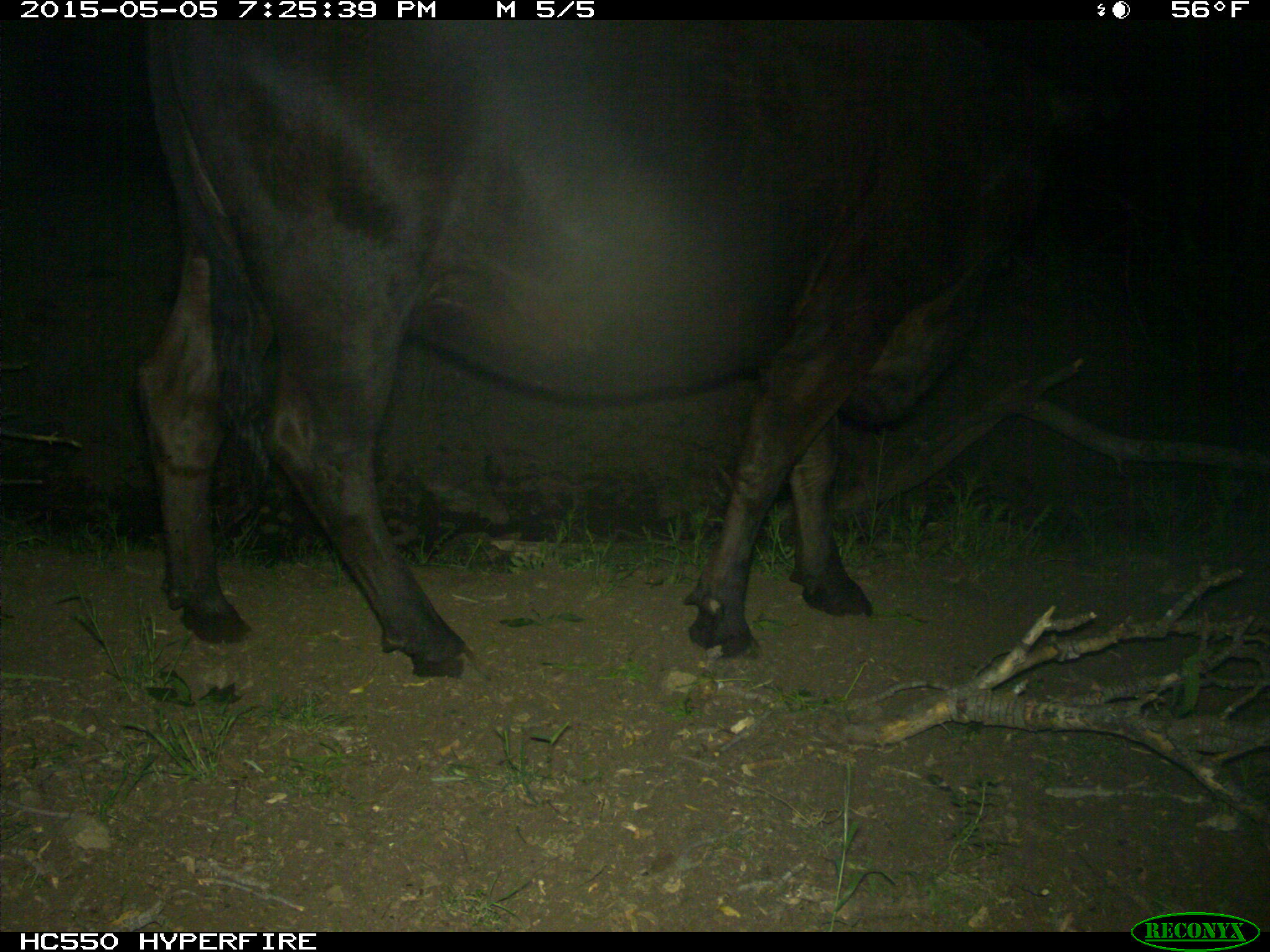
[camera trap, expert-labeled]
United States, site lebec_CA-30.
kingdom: Animalia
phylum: Chordata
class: Mammalia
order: Artiodactyla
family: Bovidae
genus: Bos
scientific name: Bos taurus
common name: domestic cow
Bos taurus (domestic cow).